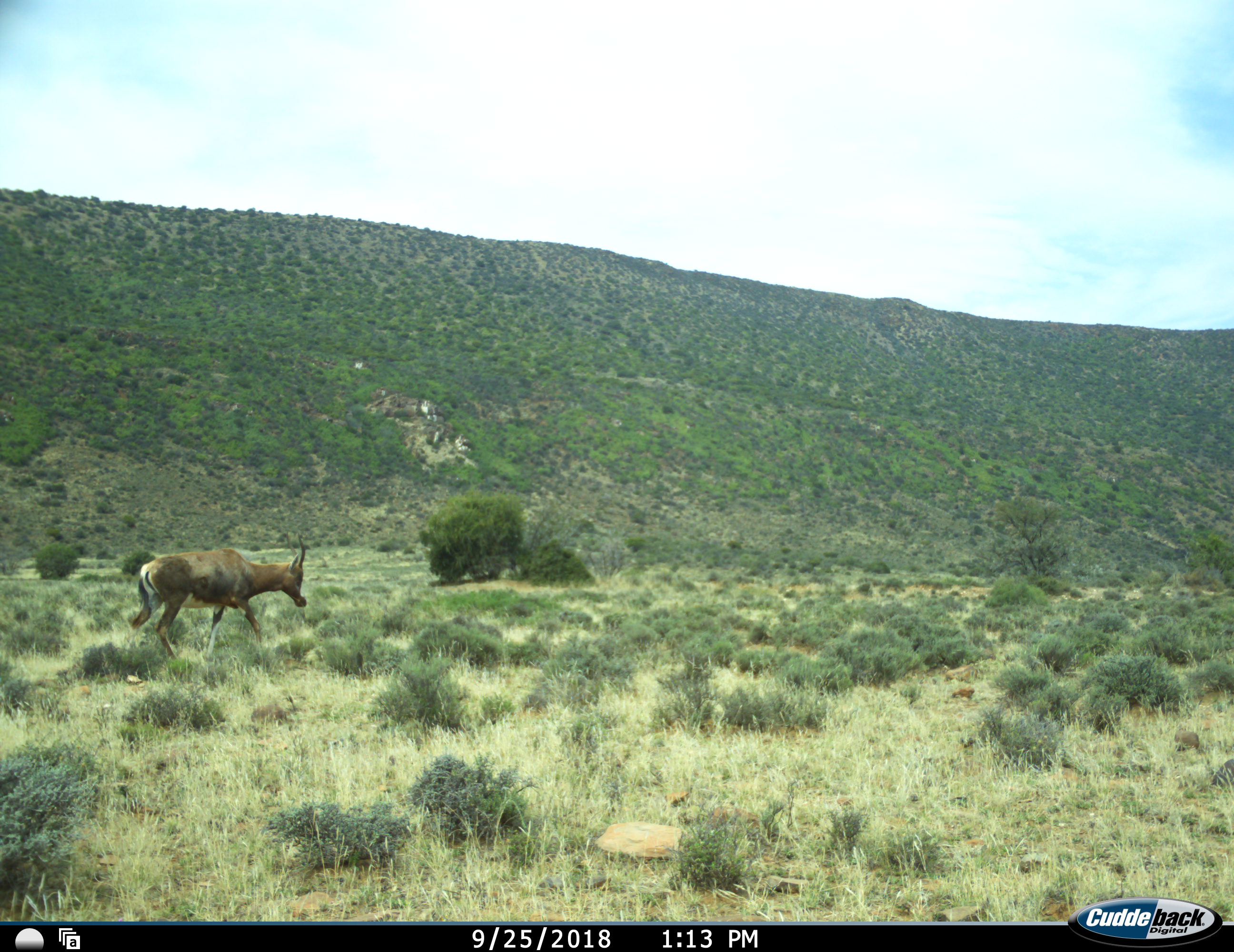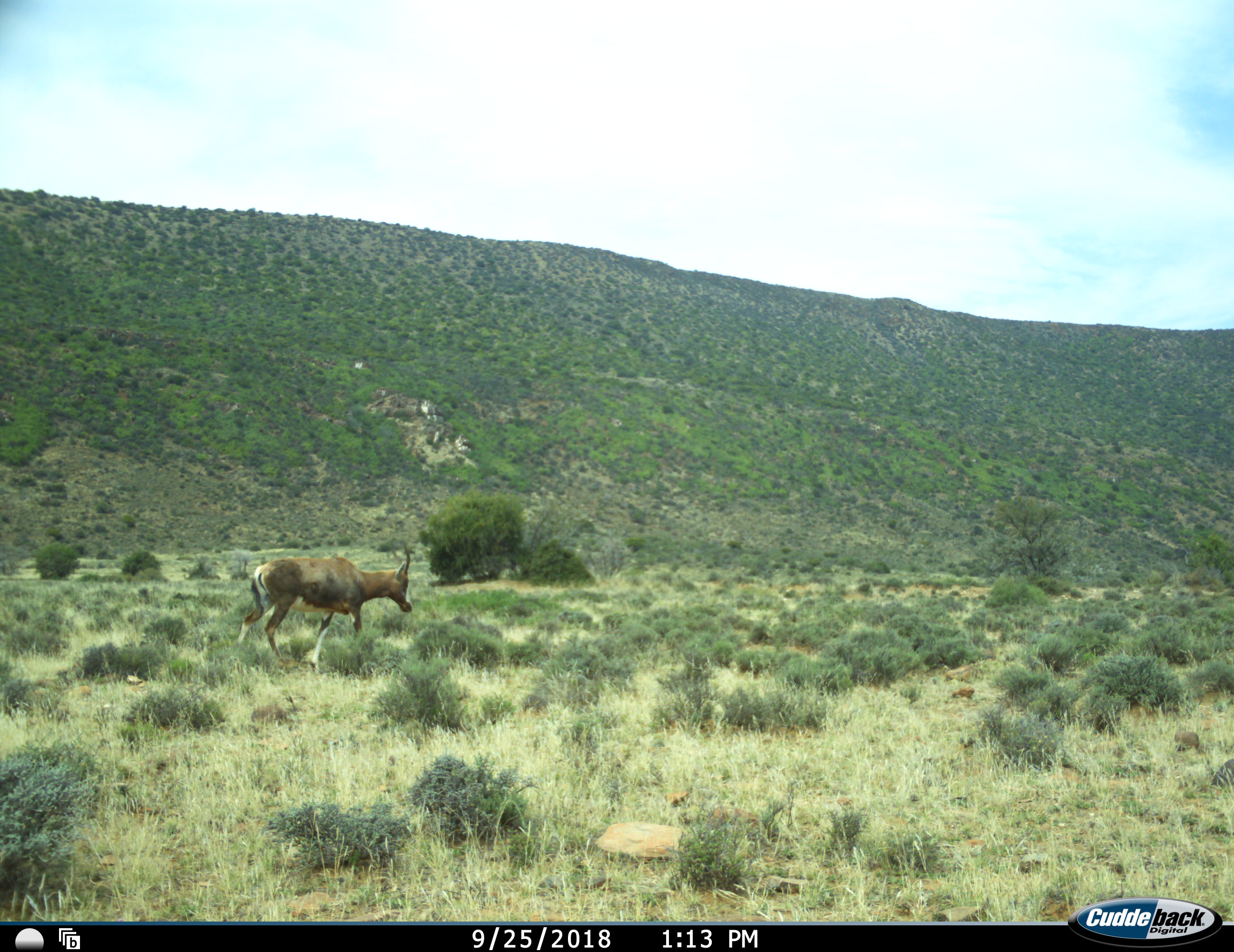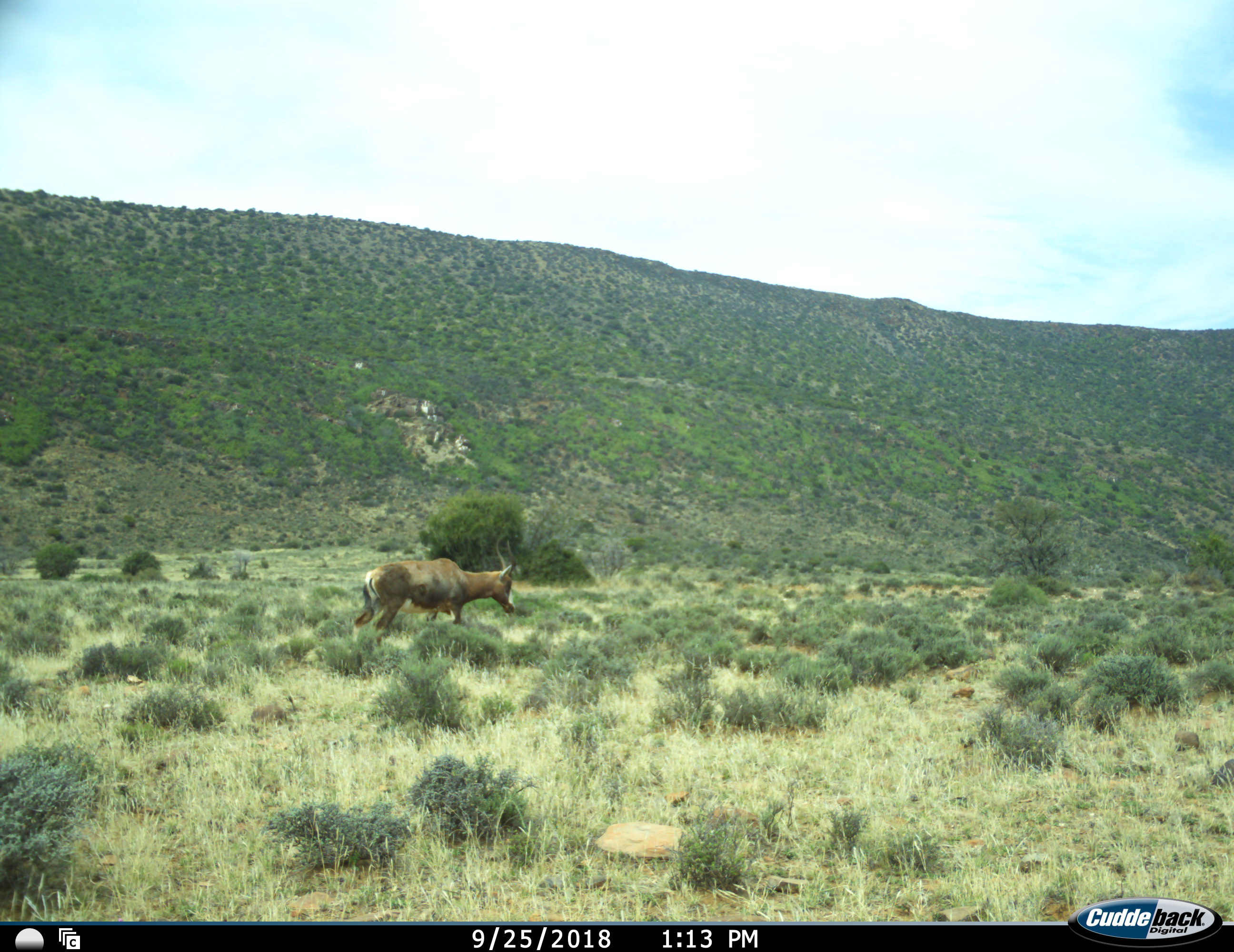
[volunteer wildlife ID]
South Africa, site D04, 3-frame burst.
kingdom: Animalia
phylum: Chordata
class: Mammalia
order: Artiodactyla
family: Bovidae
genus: Damaliscus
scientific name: Damaliscus pygargus phillipsi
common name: blesbok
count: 1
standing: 0%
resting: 0%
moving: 100%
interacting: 0%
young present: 0%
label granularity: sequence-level